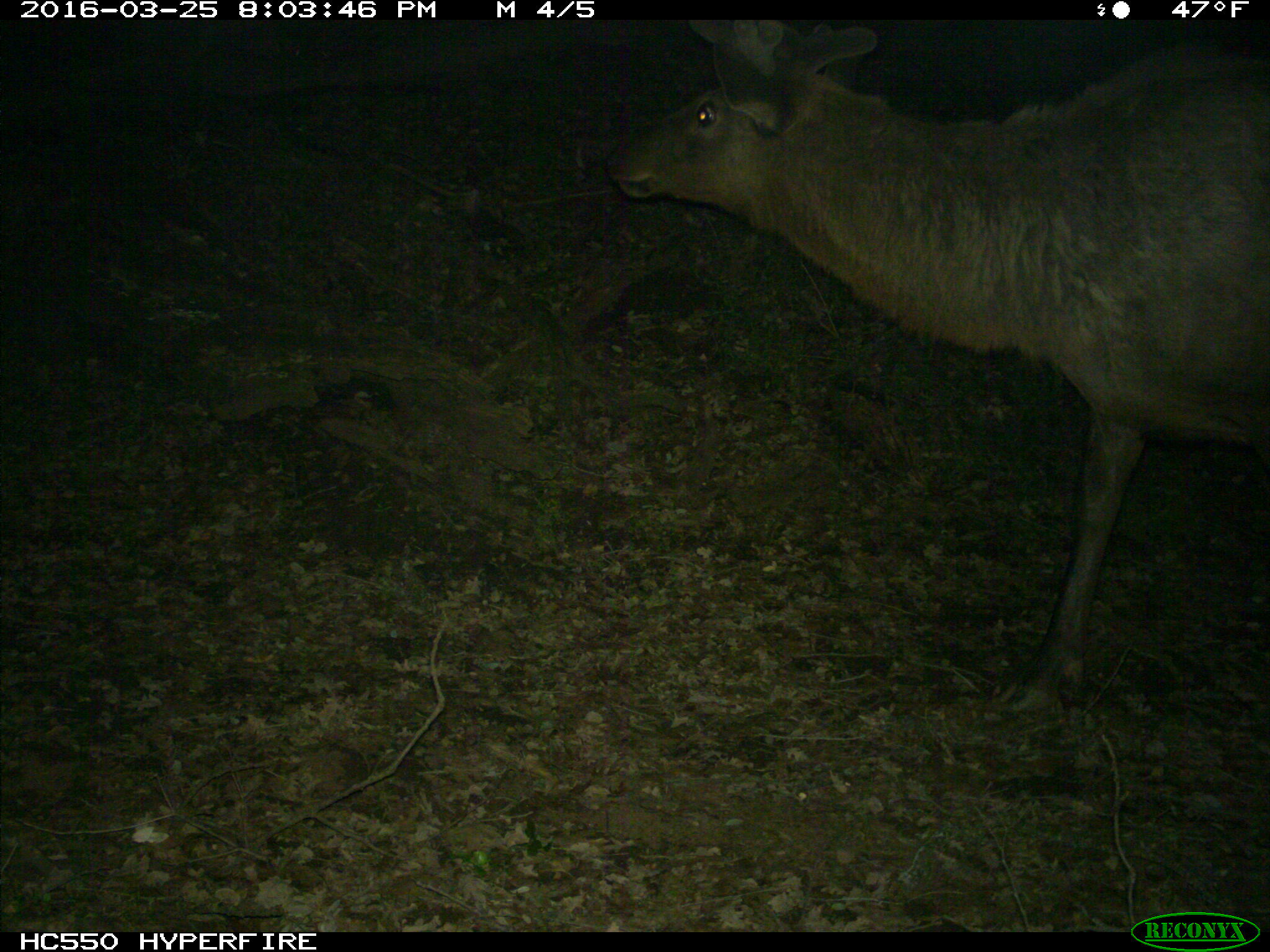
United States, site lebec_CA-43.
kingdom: Animalia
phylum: Chordata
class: Mammalia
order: Artiodactyla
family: Cervidae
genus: Cervus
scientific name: Cervus canadensis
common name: elk